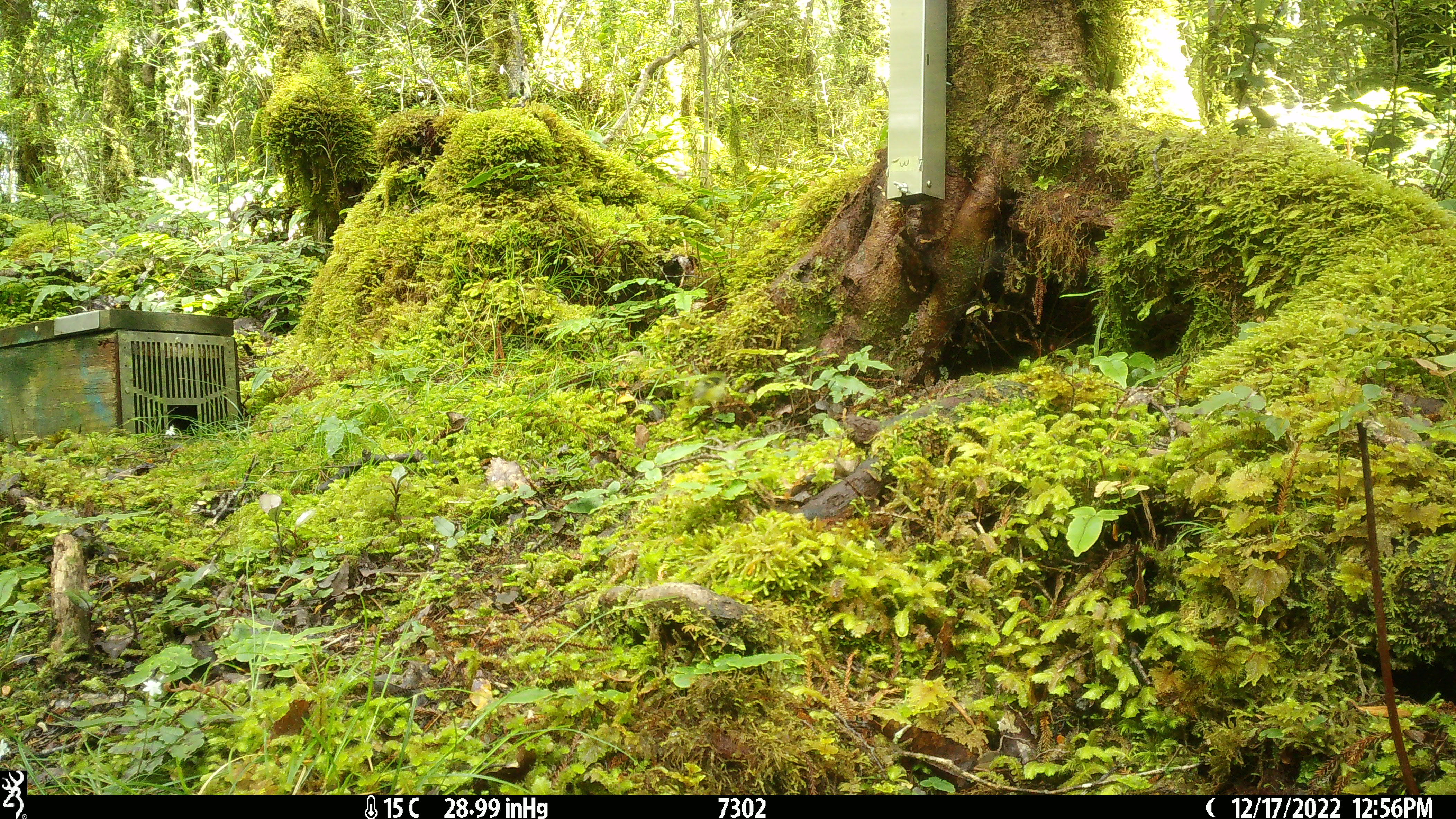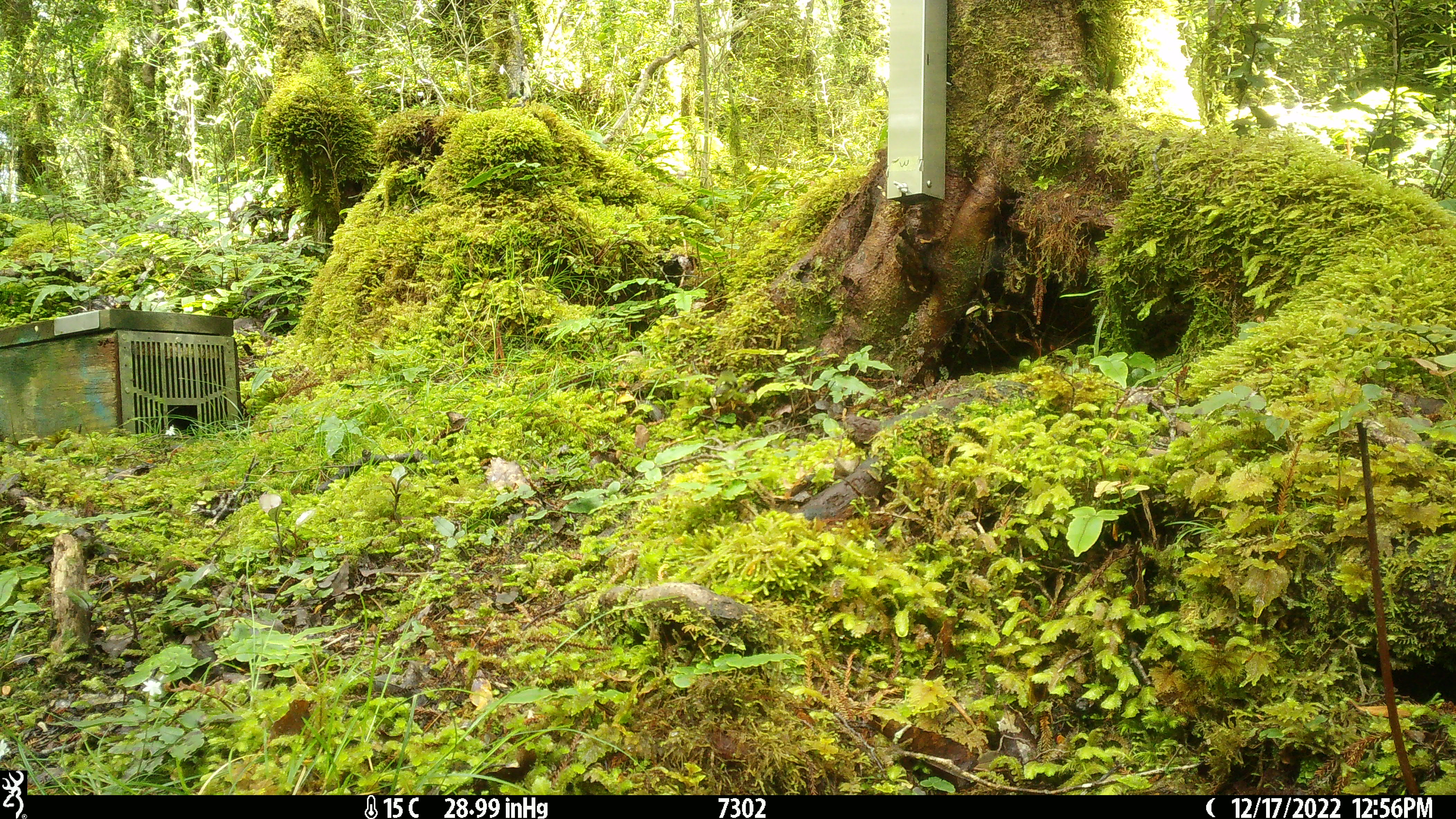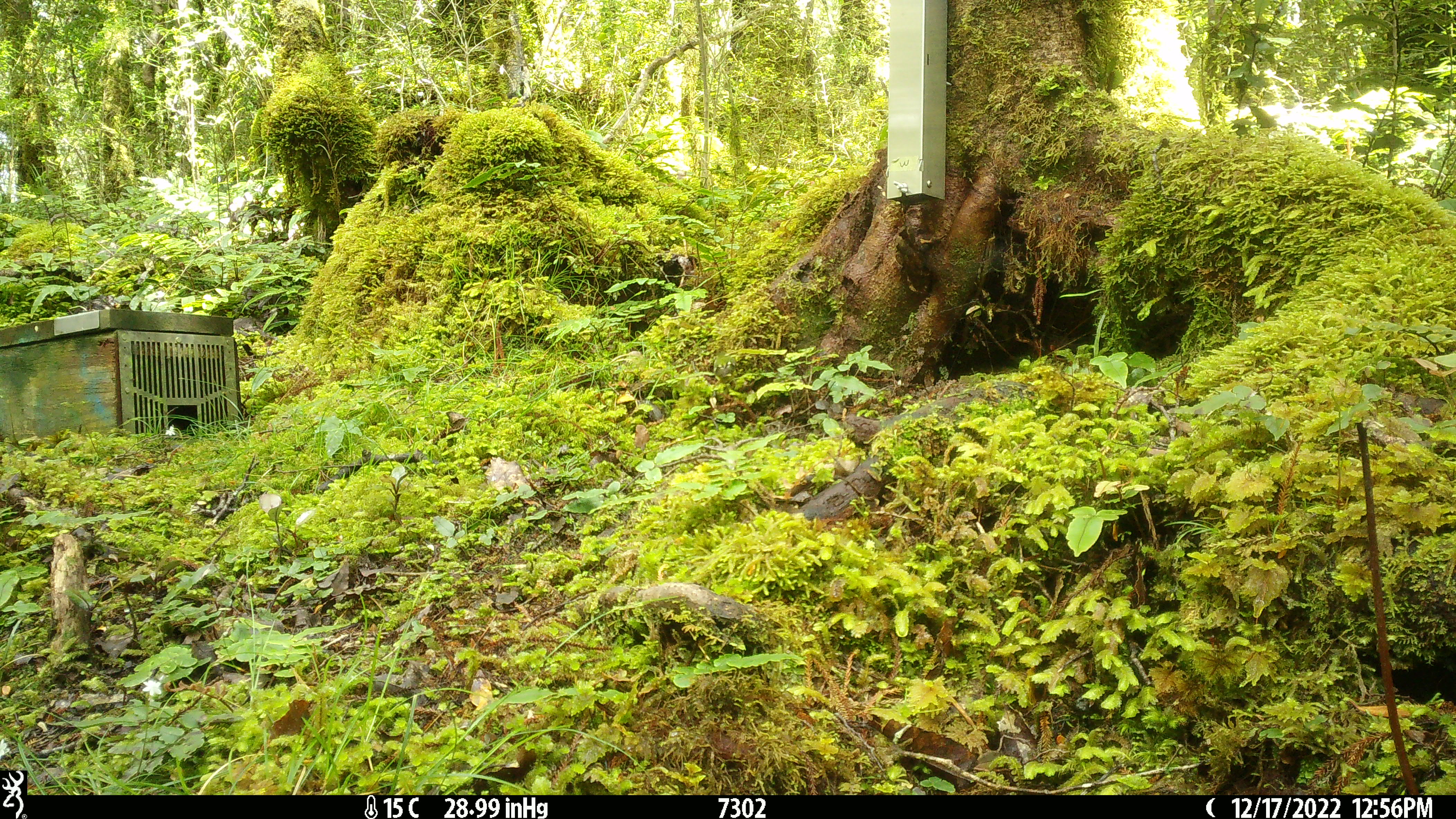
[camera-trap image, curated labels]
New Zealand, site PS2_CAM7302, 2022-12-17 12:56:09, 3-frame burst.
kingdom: Animalia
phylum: Chordata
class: Aves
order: Passeriformes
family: Acanthisittidae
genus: Acanthisitta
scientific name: Acanthisitta chloris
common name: rifleman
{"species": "rifleman (Acanthisitta chloris)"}